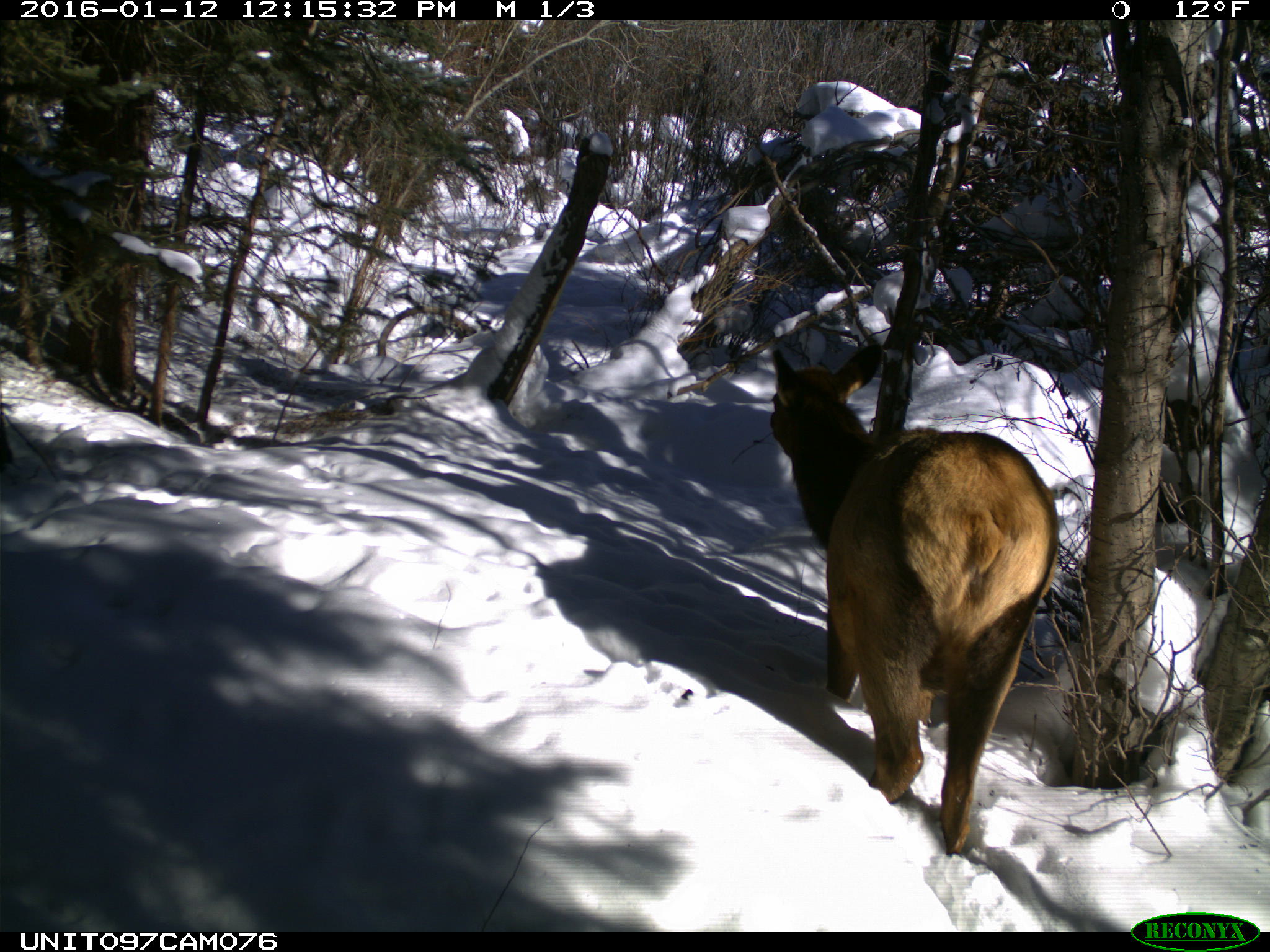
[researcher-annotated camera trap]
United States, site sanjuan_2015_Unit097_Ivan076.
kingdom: Animalia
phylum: Chordata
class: Mammalia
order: Artiodactyla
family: Cervidae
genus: Cervus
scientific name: Cervus elaphus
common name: red deer